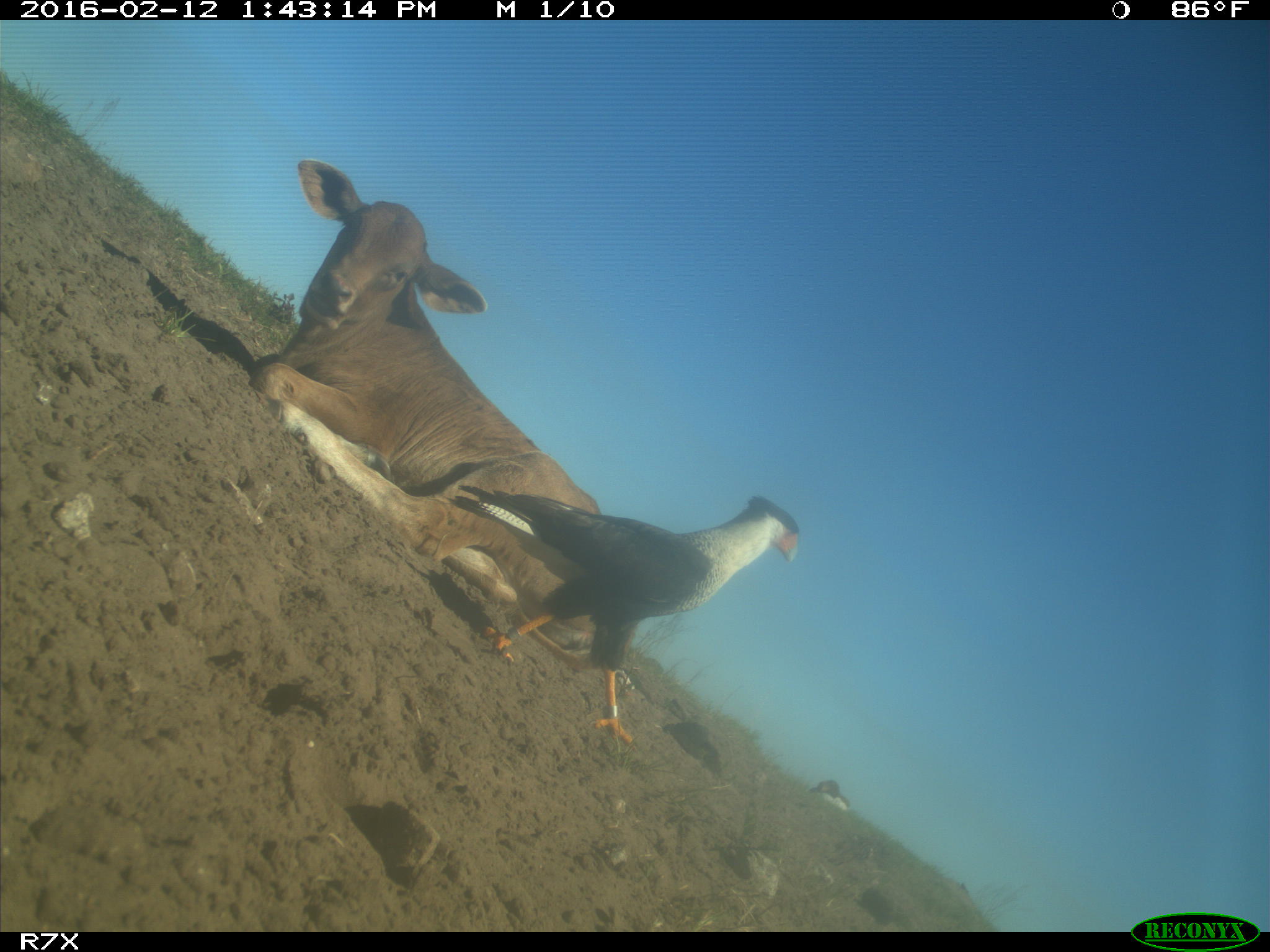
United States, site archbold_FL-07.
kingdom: Animalia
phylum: Chordata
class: Mammalia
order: Artiodactyla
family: Bovidae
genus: Bos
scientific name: Bos taurus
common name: domestic cow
Bos taurus (domestic cow).